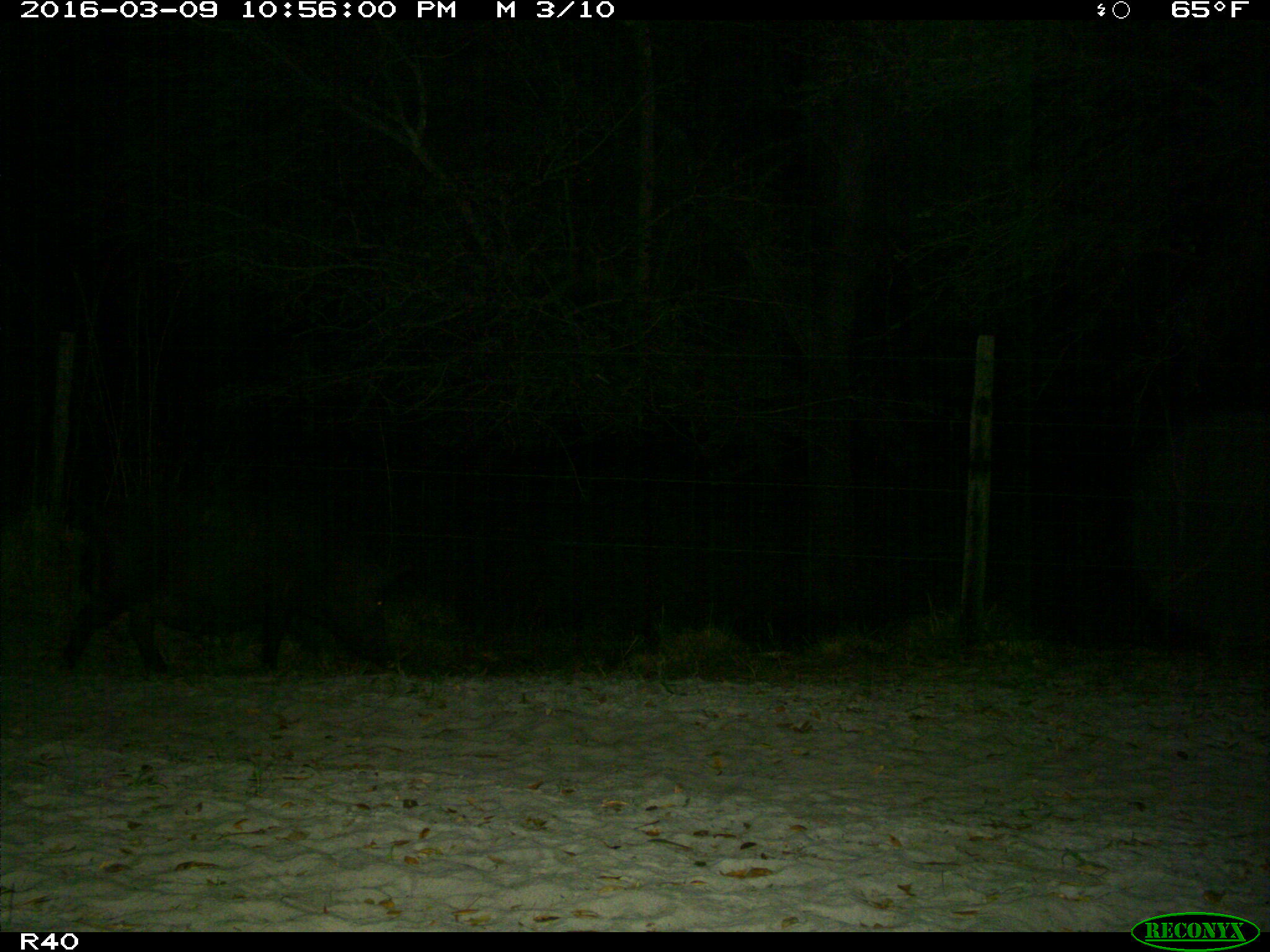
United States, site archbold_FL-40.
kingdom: Animalia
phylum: Chordata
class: Mammalia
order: Artiodactyla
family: Suidae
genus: Sus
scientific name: Sus scrofa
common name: wild boar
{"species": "Sus scrofa (wild boar)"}